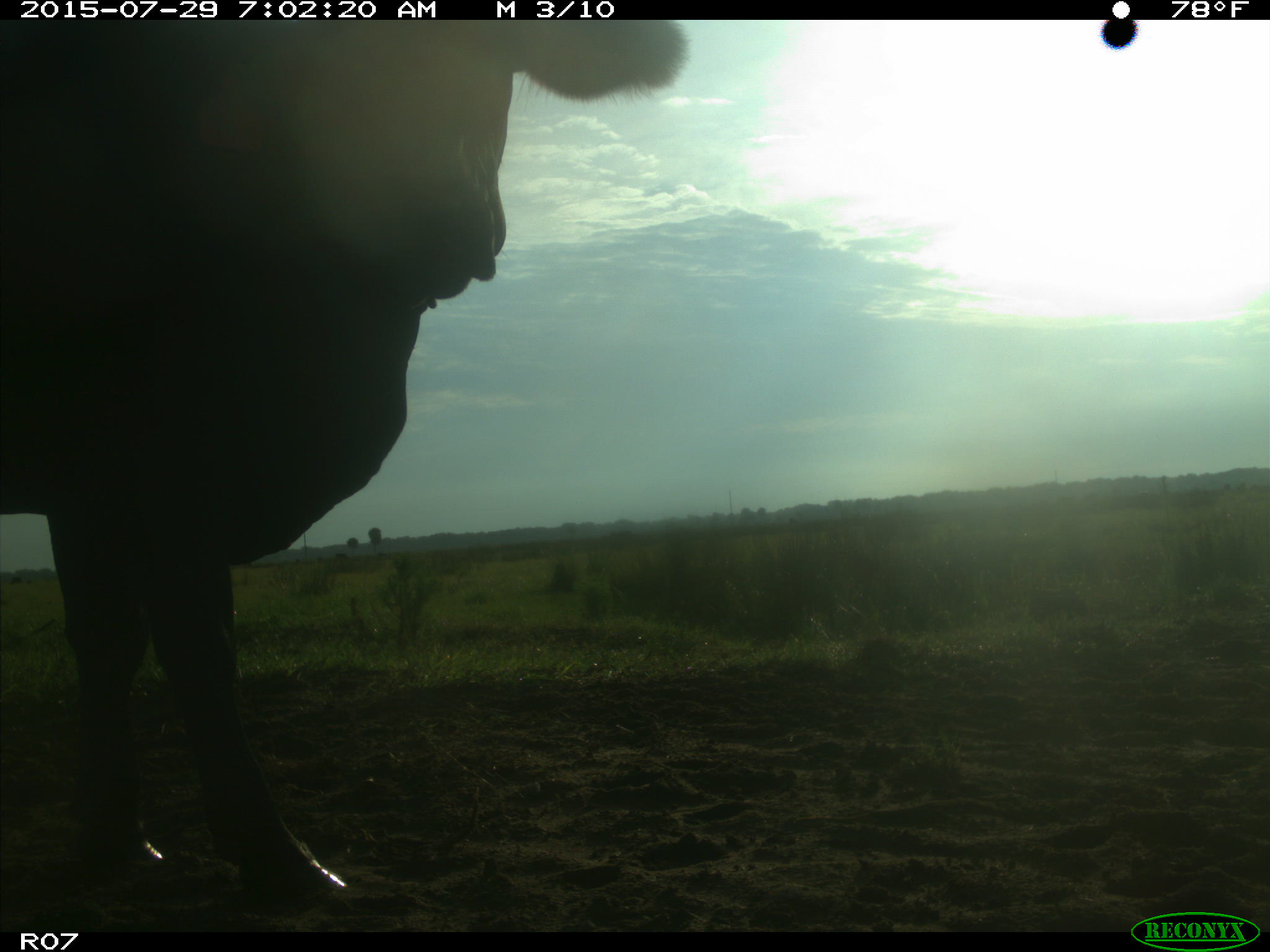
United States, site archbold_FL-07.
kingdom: Animalia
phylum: Chordata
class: Mammalia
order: Artiodactyla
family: Bovidae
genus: Bos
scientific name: Bos taurus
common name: domestic cow